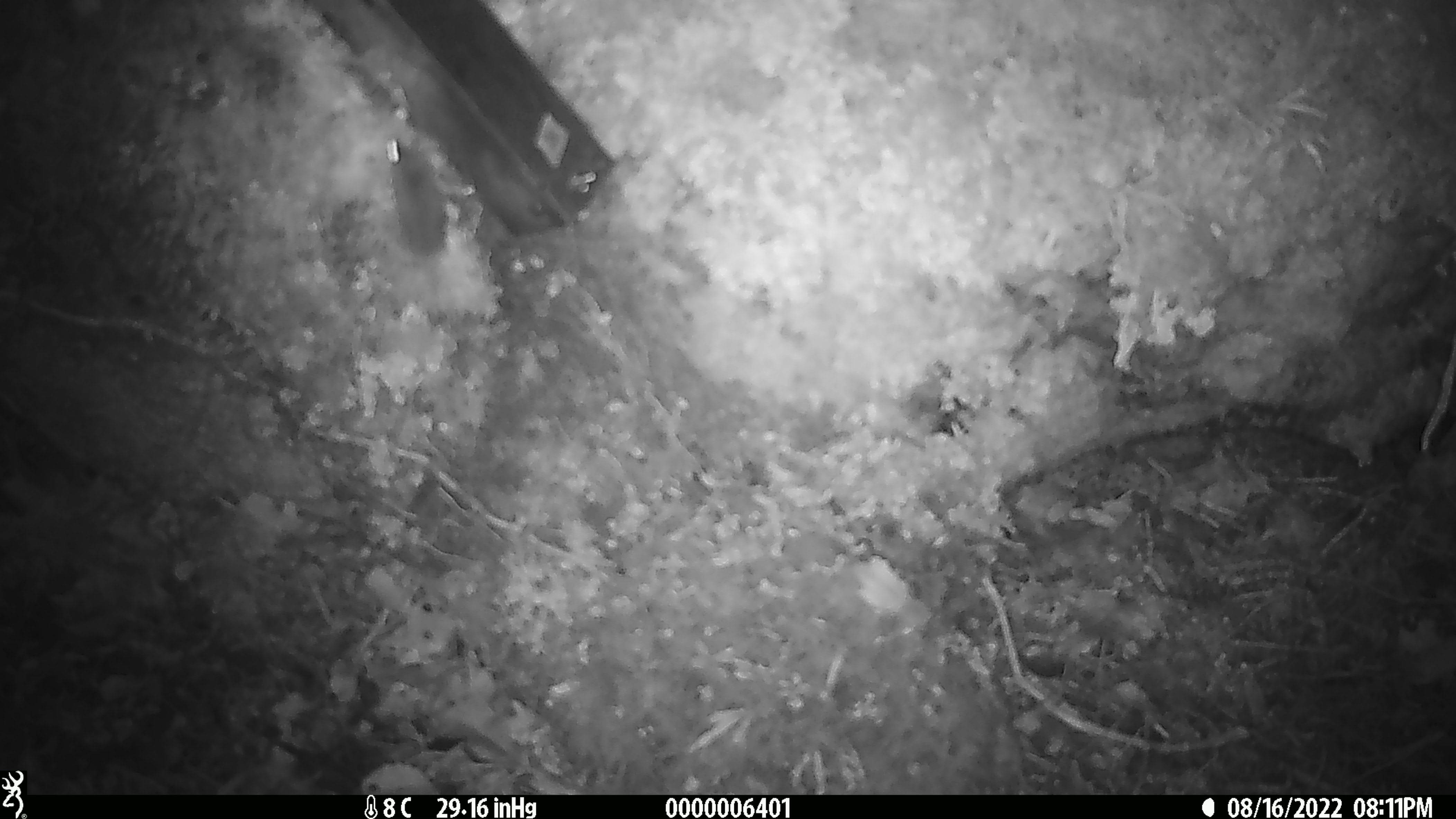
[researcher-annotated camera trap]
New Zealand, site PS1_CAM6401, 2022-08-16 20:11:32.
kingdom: Animalia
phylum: Chordata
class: Mammalia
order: Rodentia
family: Muridae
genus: Mus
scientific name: Mus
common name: mouse